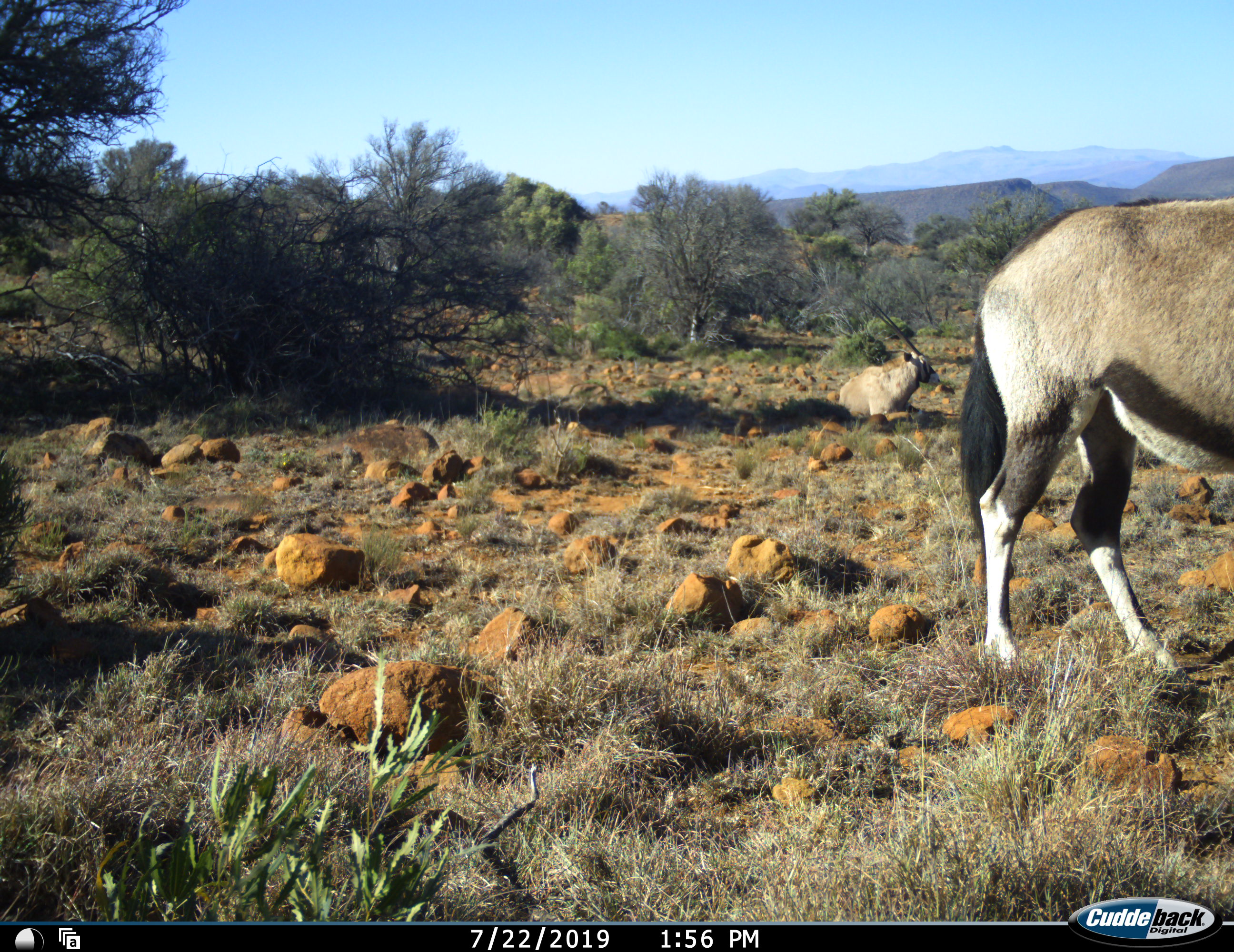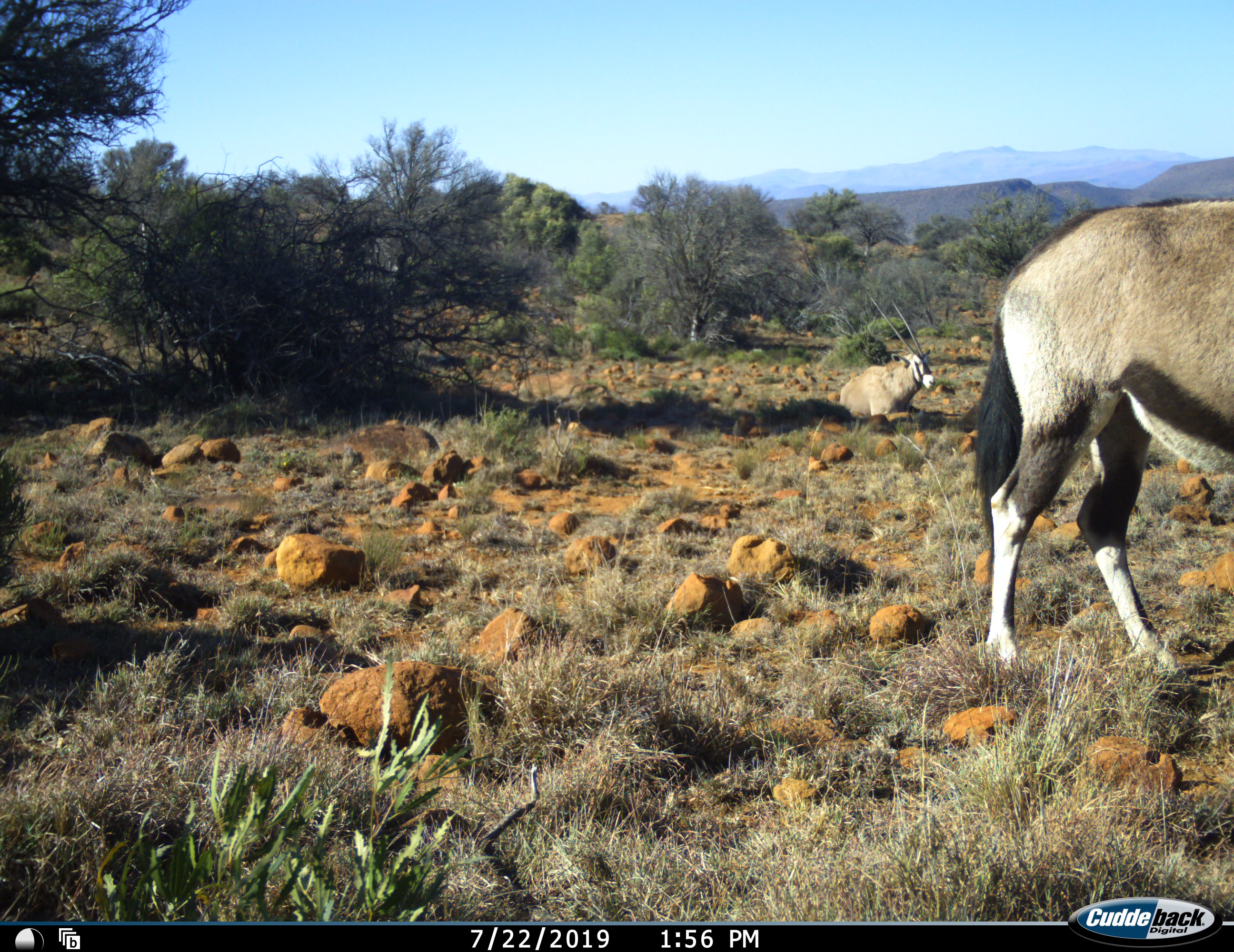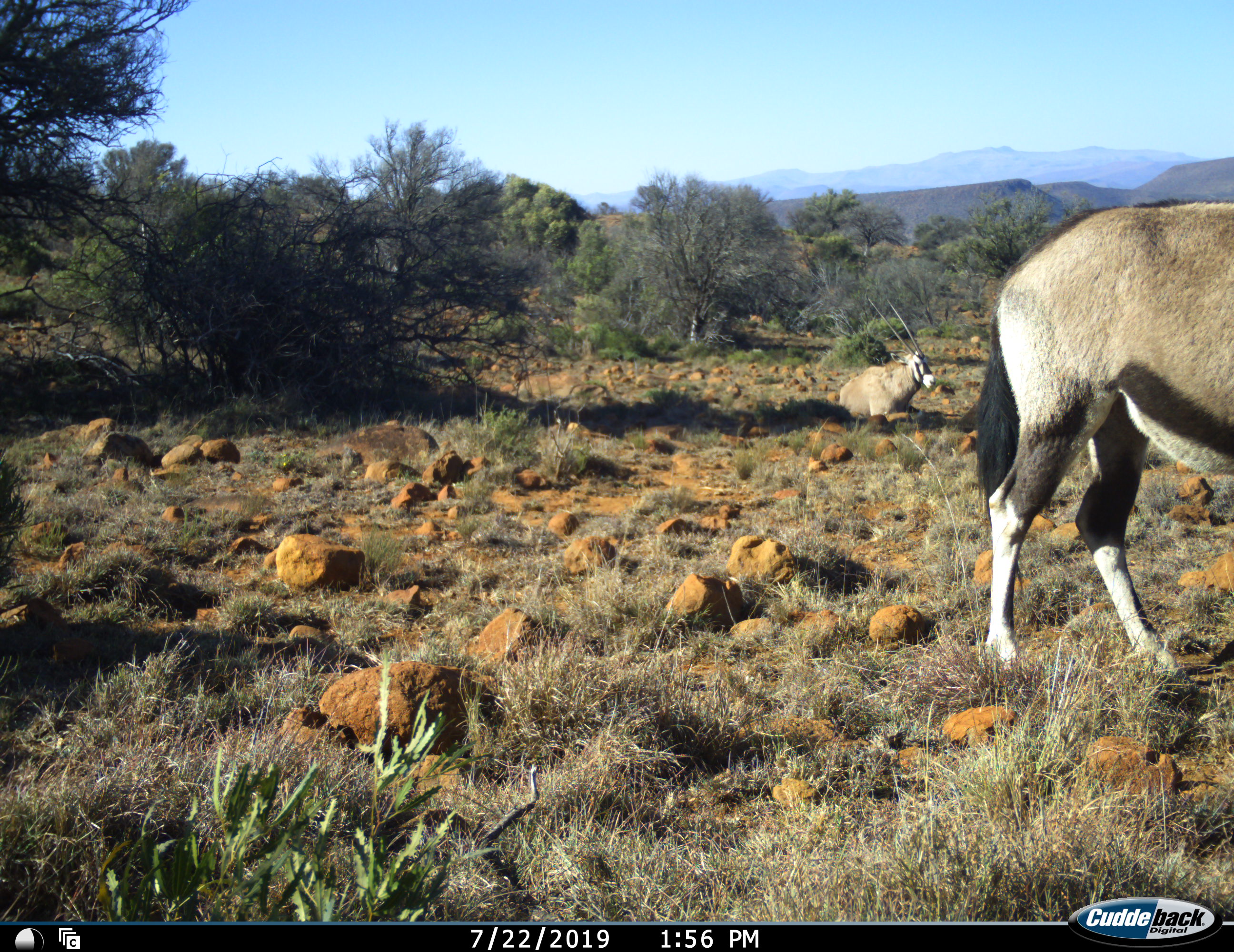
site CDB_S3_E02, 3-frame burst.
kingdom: Animalia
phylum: Chordata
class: Mammalia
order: Artiodactyla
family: Bovidae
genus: Oryx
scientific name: Oryx gazella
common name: gemsbok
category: oryx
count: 2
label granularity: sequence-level